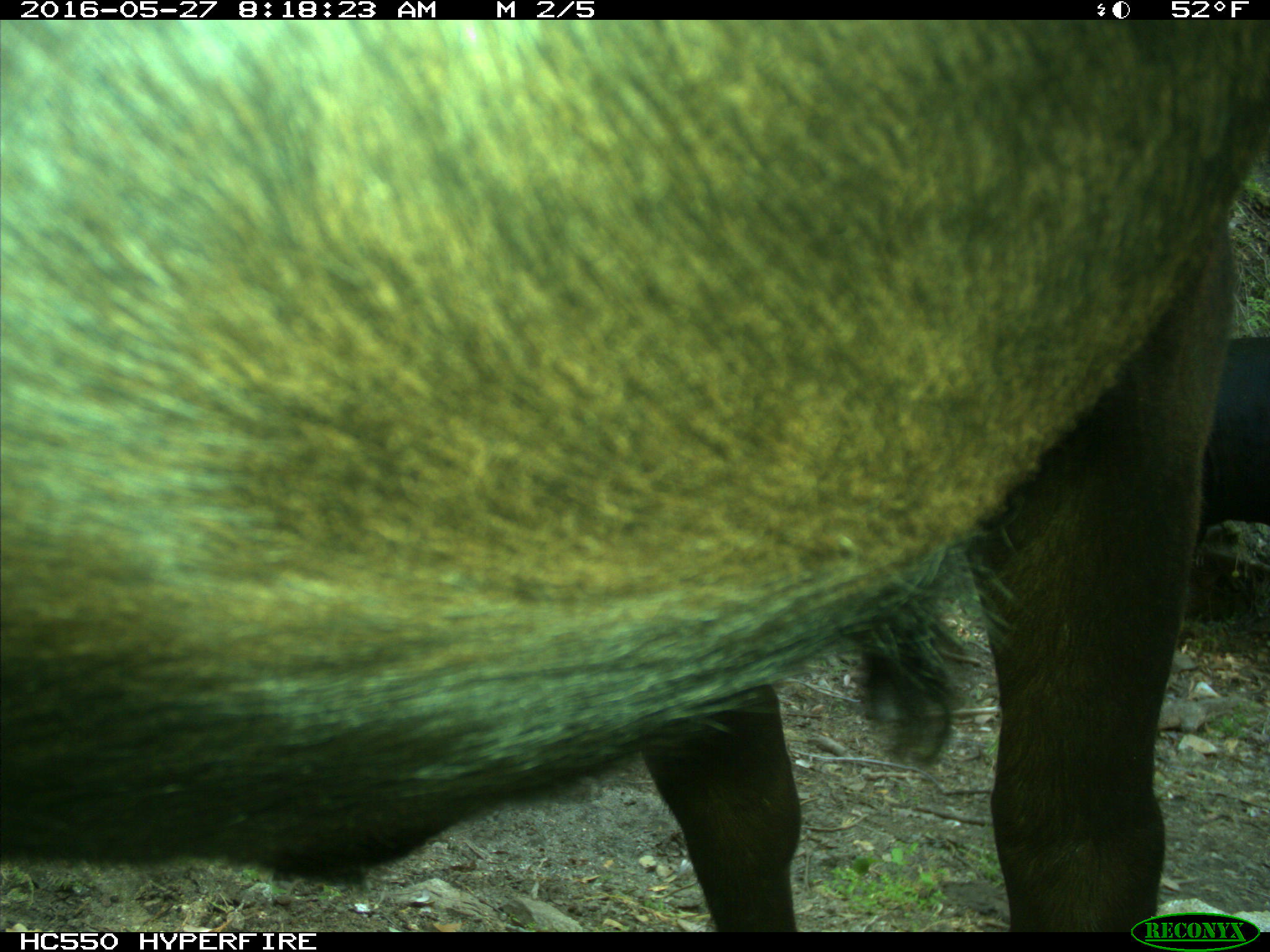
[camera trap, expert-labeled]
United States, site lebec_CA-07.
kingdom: Animalia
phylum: Chordata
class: Mammalia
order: Artiodactyla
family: Bovidae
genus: Bos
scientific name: Bos taurus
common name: domestic cow